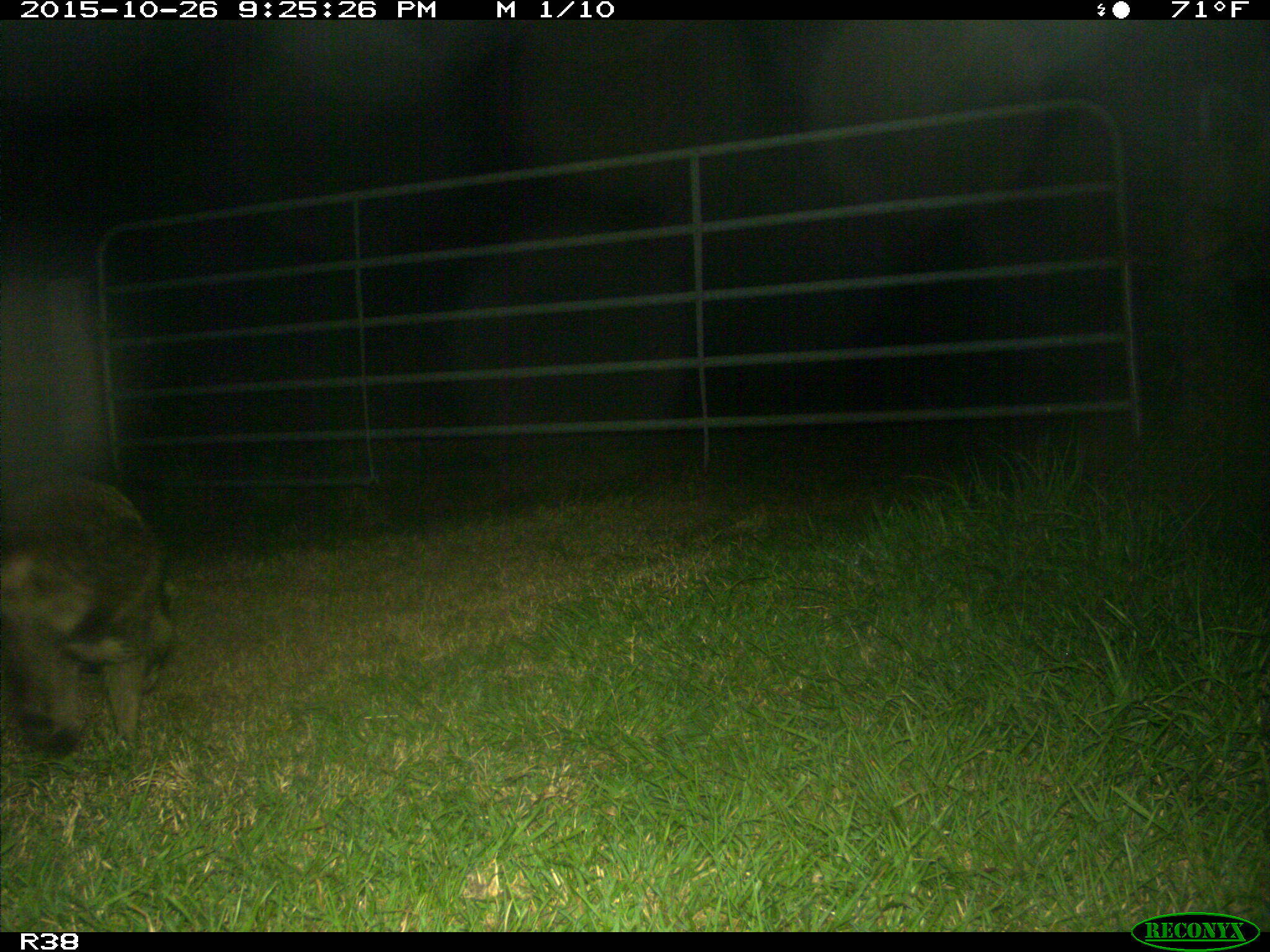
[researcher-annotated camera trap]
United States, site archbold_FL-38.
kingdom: Animalia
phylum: Chordata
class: Mammalia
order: Carnivora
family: Procyonidae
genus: Procyon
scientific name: Procyon lotor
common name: common raccoon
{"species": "Procyon lotor (common raccoon)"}